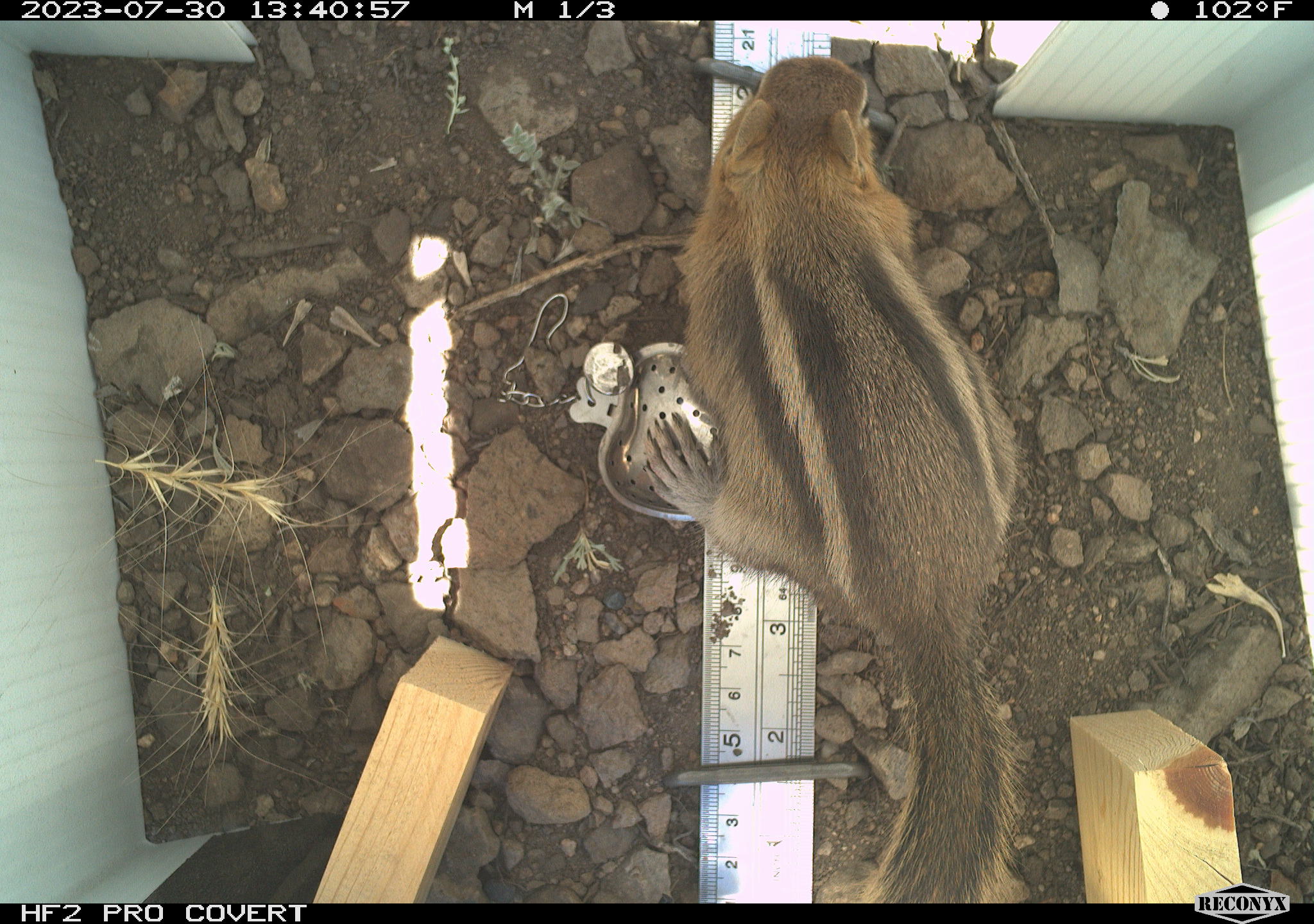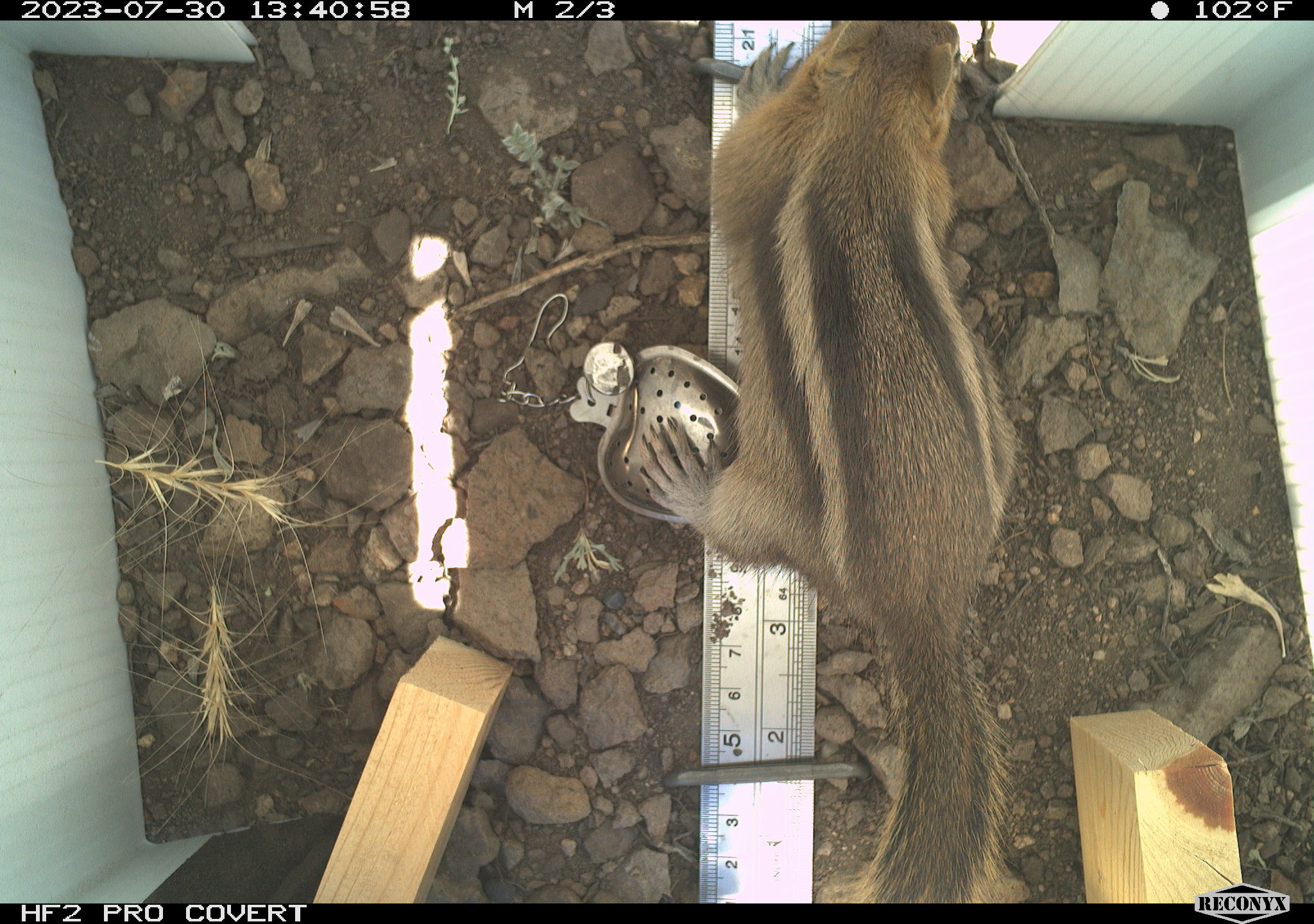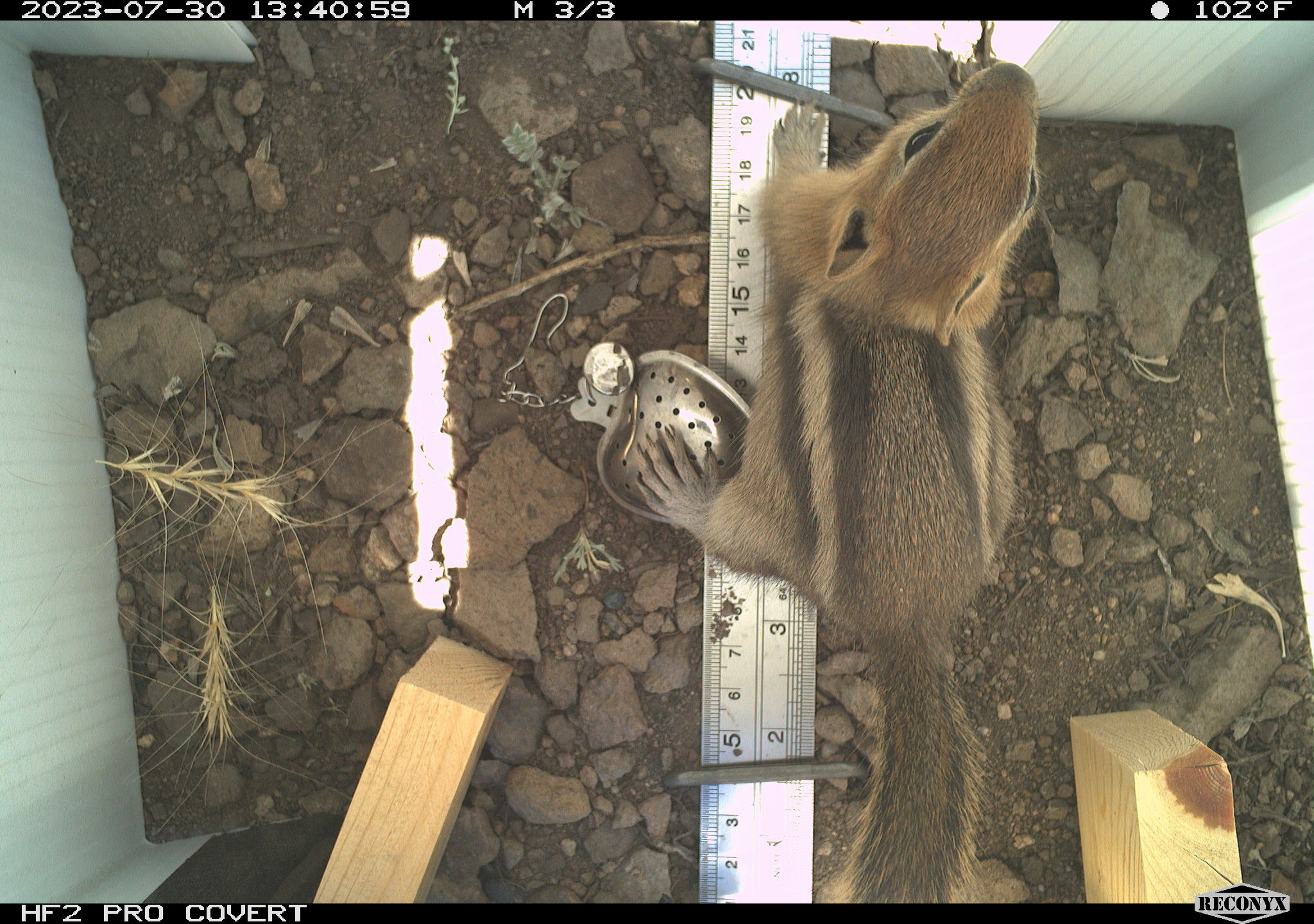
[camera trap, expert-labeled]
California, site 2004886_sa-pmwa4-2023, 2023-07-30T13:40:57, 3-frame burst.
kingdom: Animalia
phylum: Chordata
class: Mammalia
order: Rodentia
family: Sciuridae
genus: Callospermophilus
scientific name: Callospermophilus lateralis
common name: golden mantled ground squirrel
Golden mantled ground squirrel (Callospermophilus lateralis).